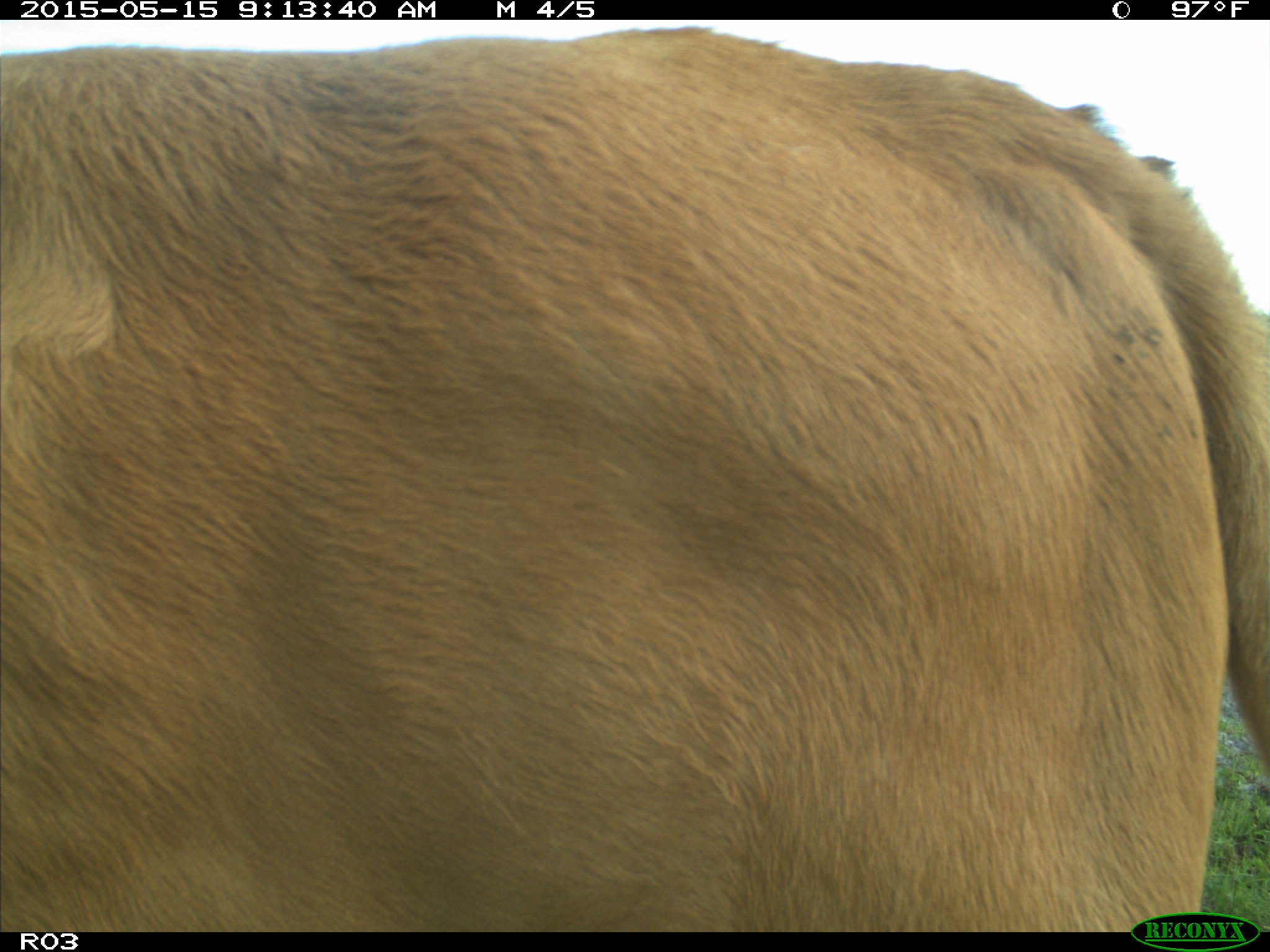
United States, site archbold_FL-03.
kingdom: Animalia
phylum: Chordata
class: Mammalia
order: Artiodactyla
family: Bovidae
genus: Bos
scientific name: Bos taurus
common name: domestic cow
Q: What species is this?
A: Bos taurus (domestic cow).